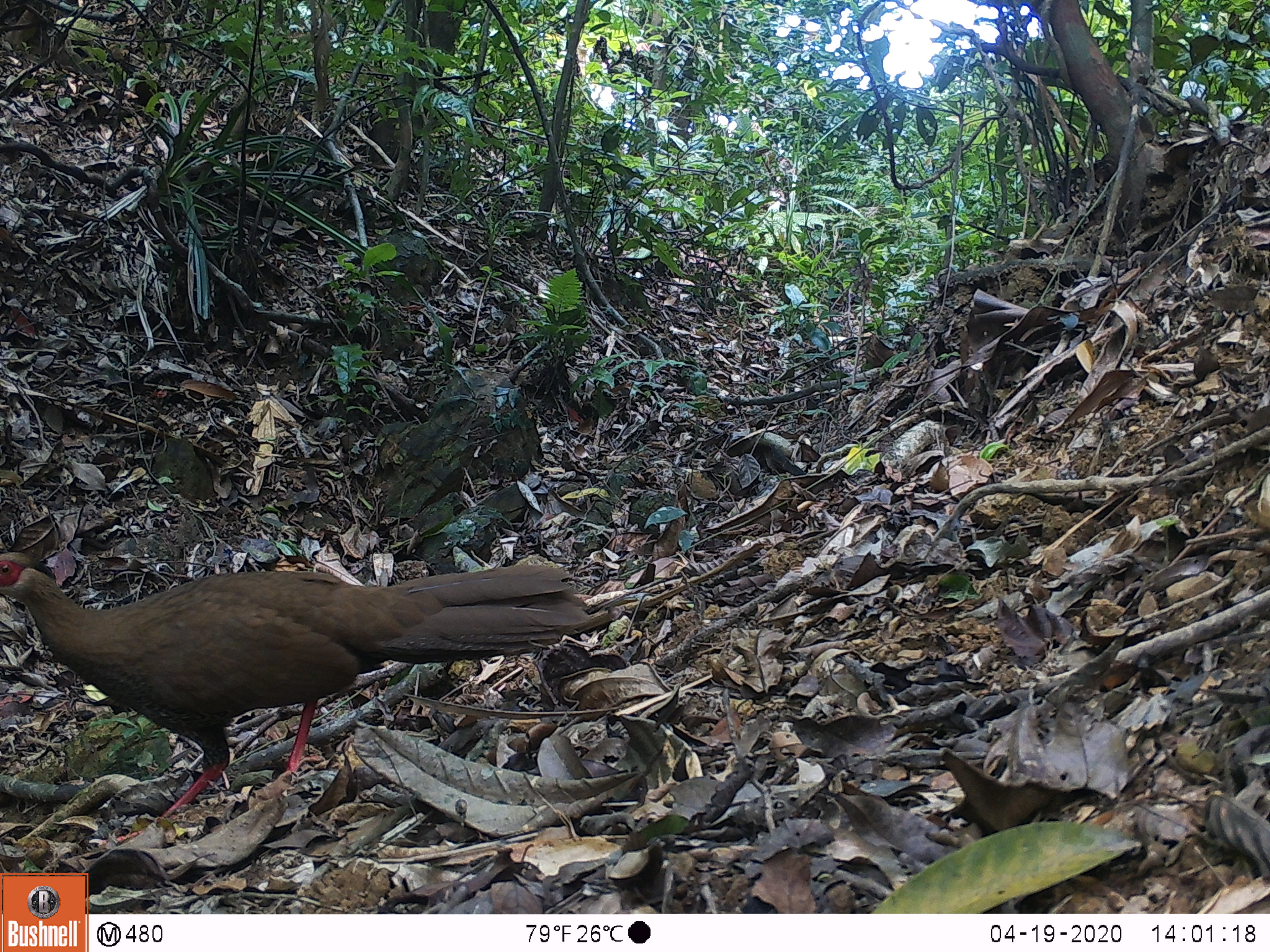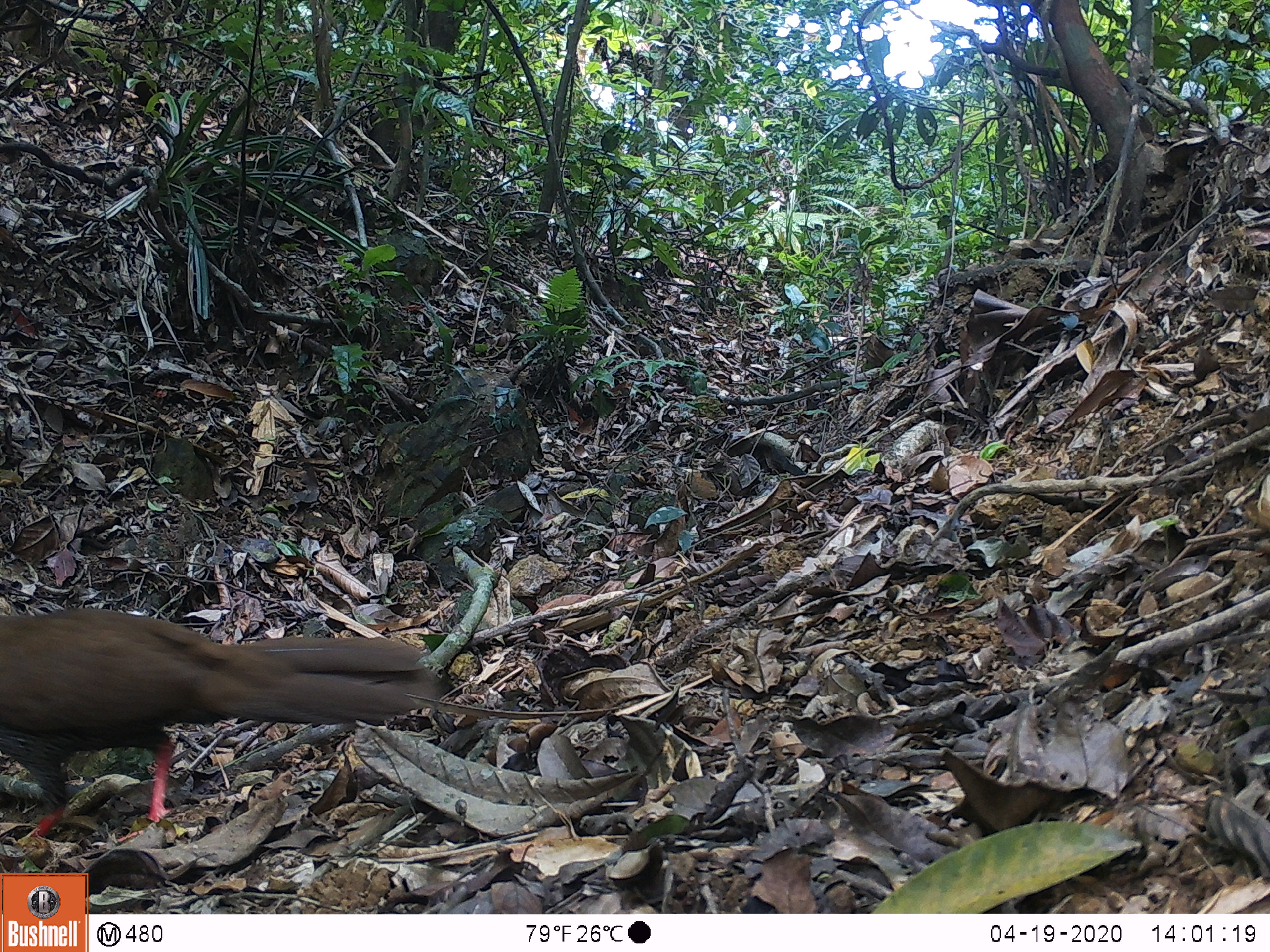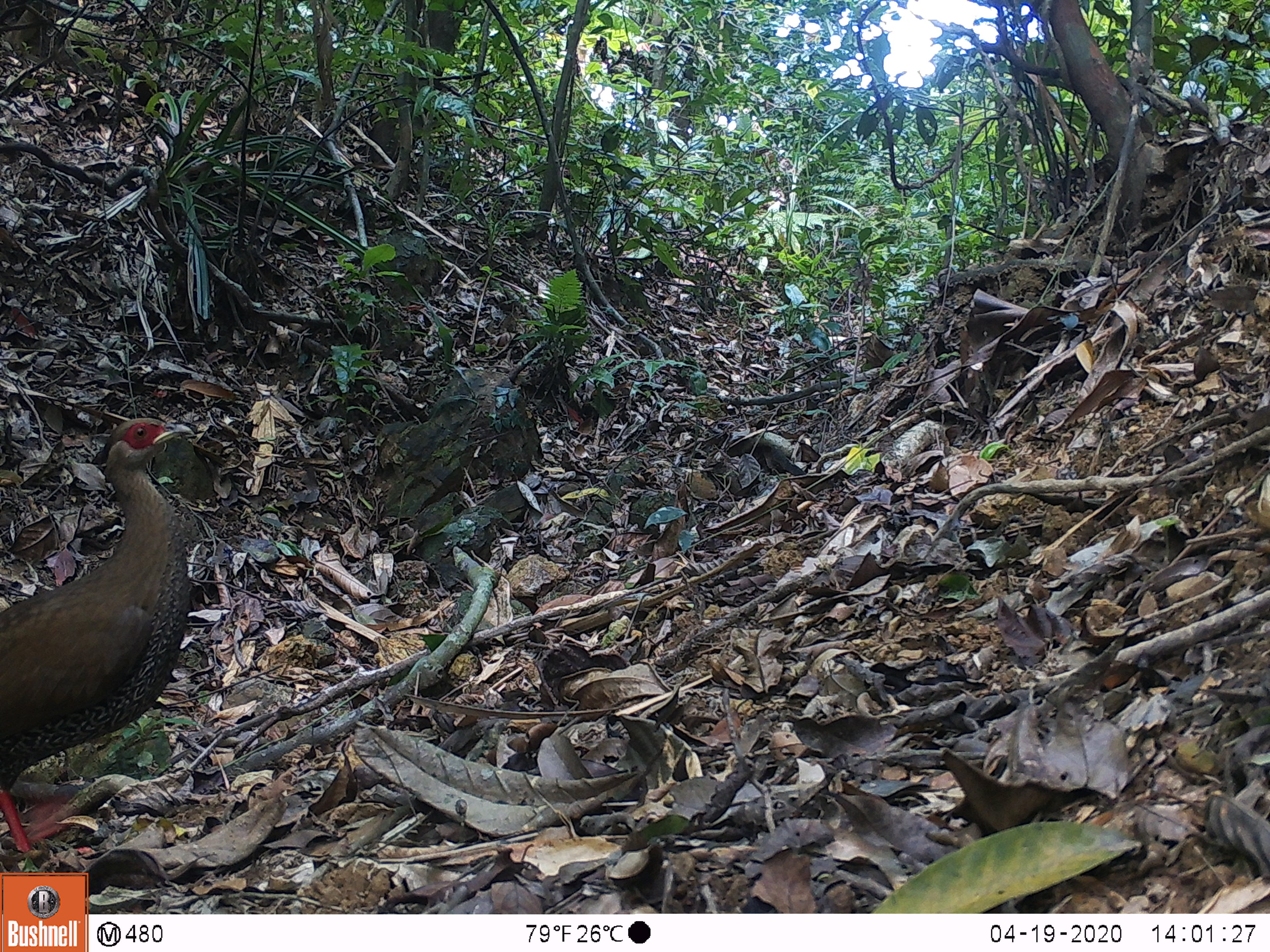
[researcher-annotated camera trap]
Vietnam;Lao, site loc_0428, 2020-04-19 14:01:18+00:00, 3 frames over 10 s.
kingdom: Animalia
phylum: Chordata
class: Aves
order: Galliformes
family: Phasianidae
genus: Lophura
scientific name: Lophura nycthemera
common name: silver pheasant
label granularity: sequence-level